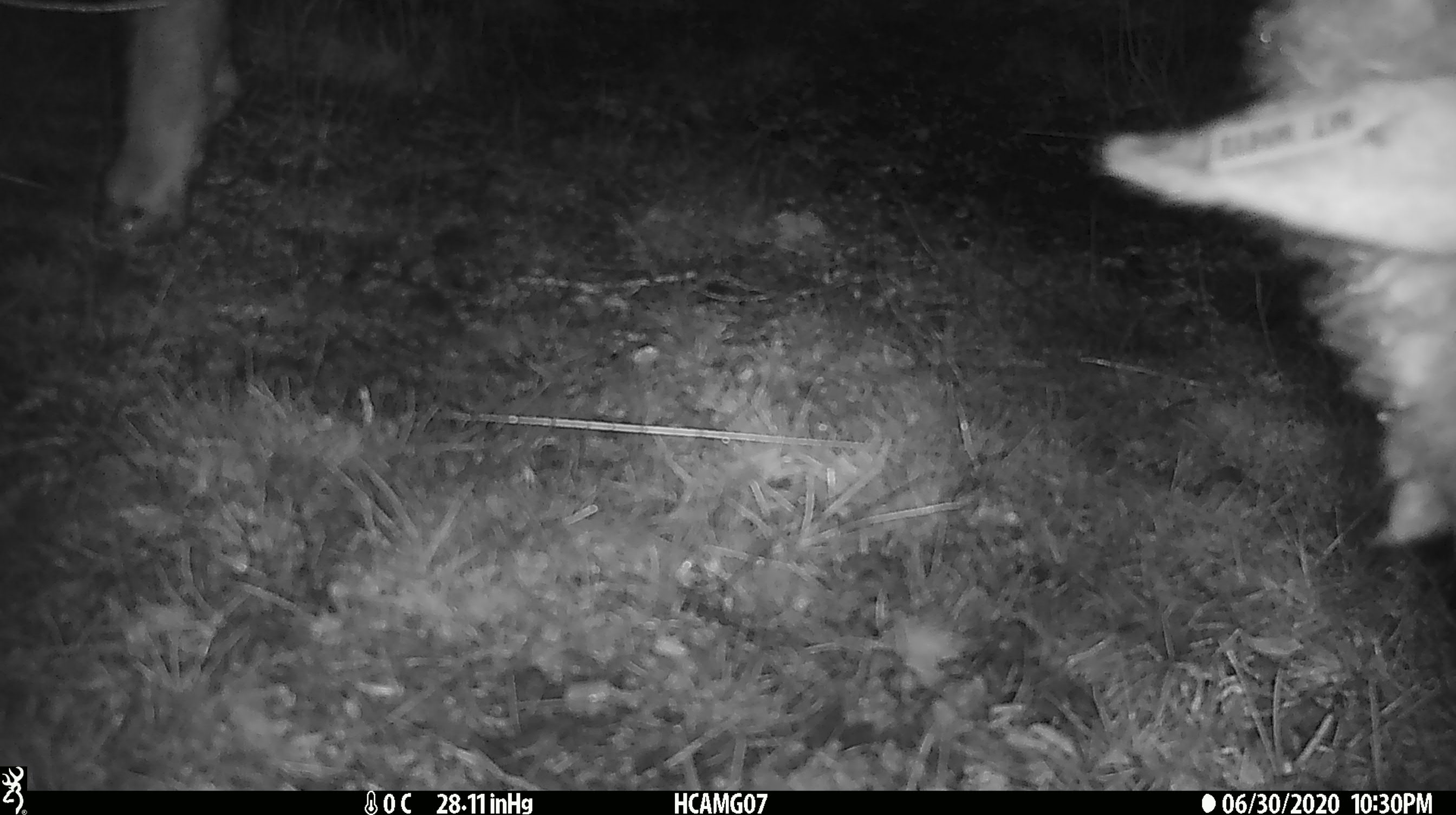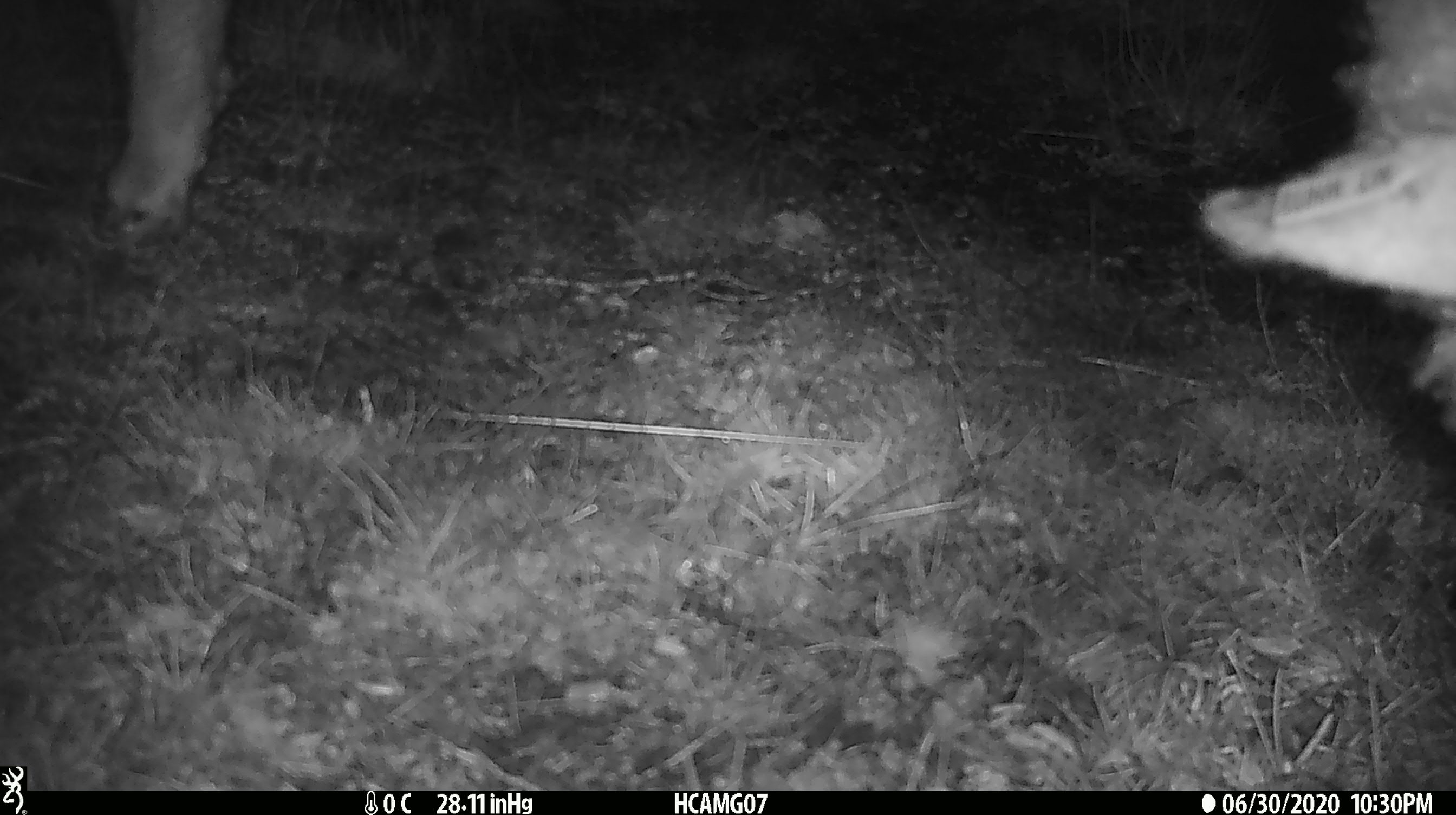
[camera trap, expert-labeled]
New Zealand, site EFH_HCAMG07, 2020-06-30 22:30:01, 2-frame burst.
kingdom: Animalia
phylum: Chordata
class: Mammalia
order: Artiodactyla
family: Bovidae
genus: Ovis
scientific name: Ovis aries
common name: domestic sheep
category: sheep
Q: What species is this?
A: Sheep (domestic sheep) (Ovis aries).